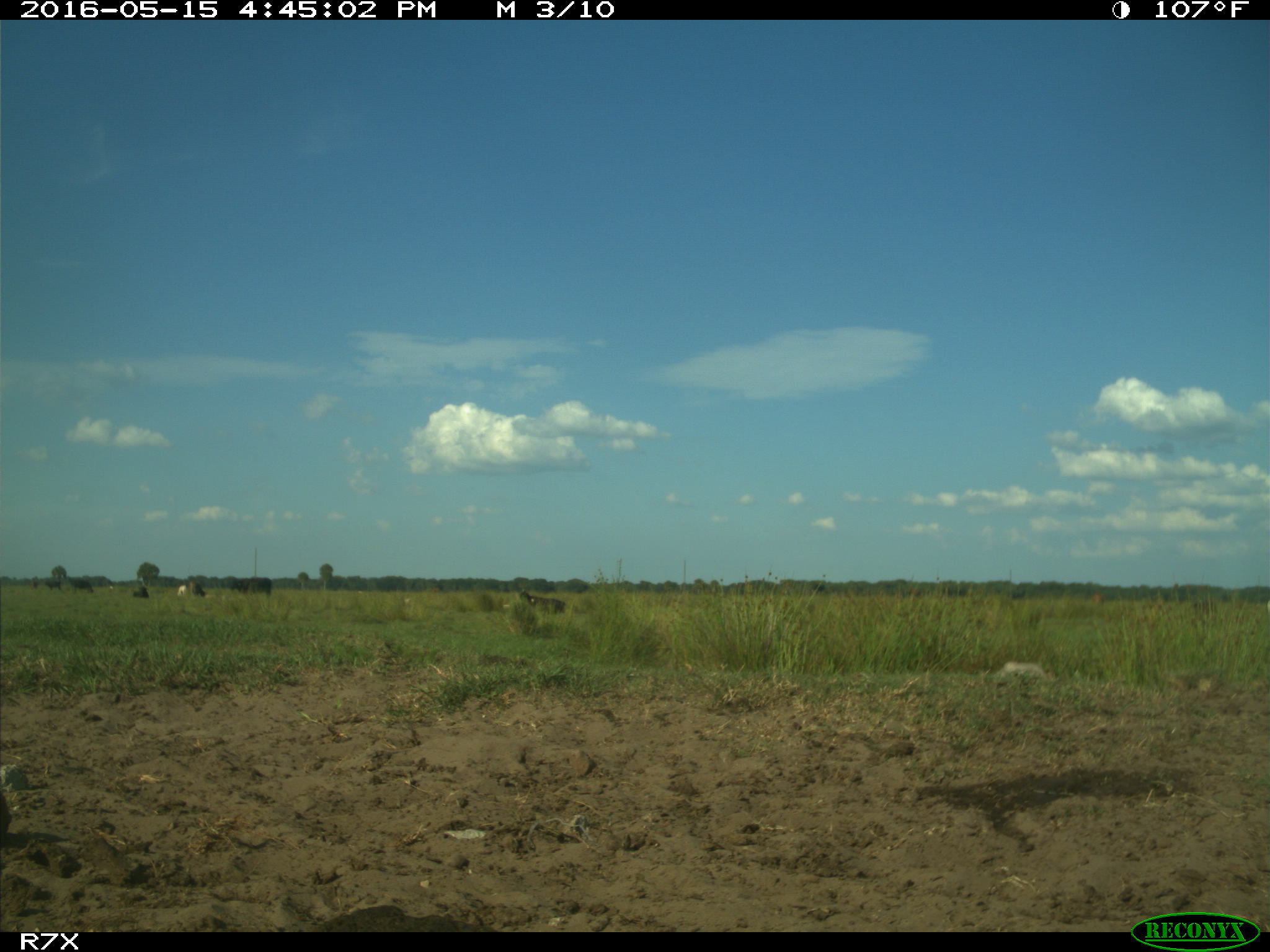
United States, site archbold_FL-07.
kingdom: Animalia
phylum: Chordata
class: Mammalia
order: Artiodactyla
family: Bovidae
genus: Bos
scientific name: Bos taurus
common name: domestic cow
Bos taurus (domestic cow).